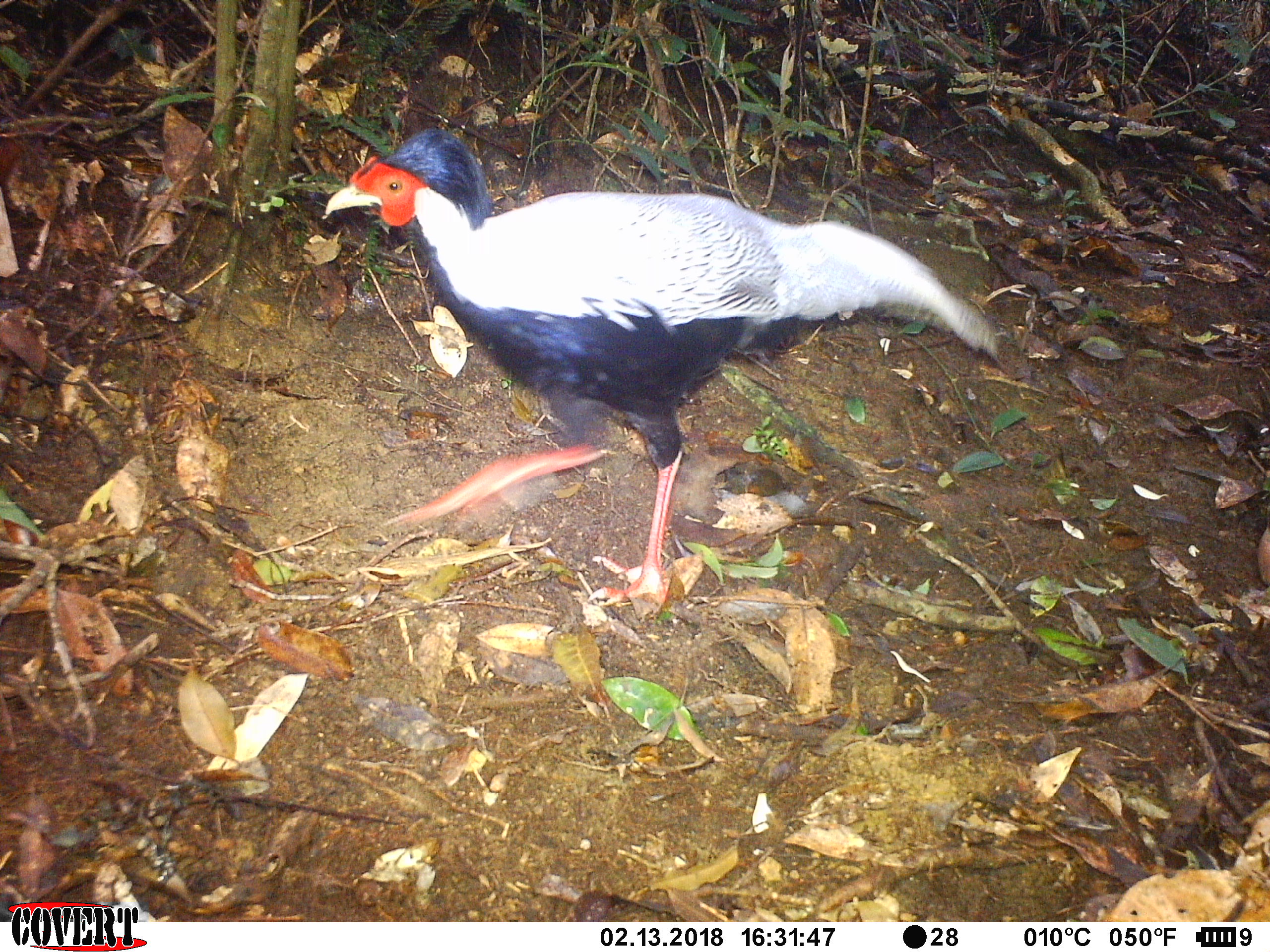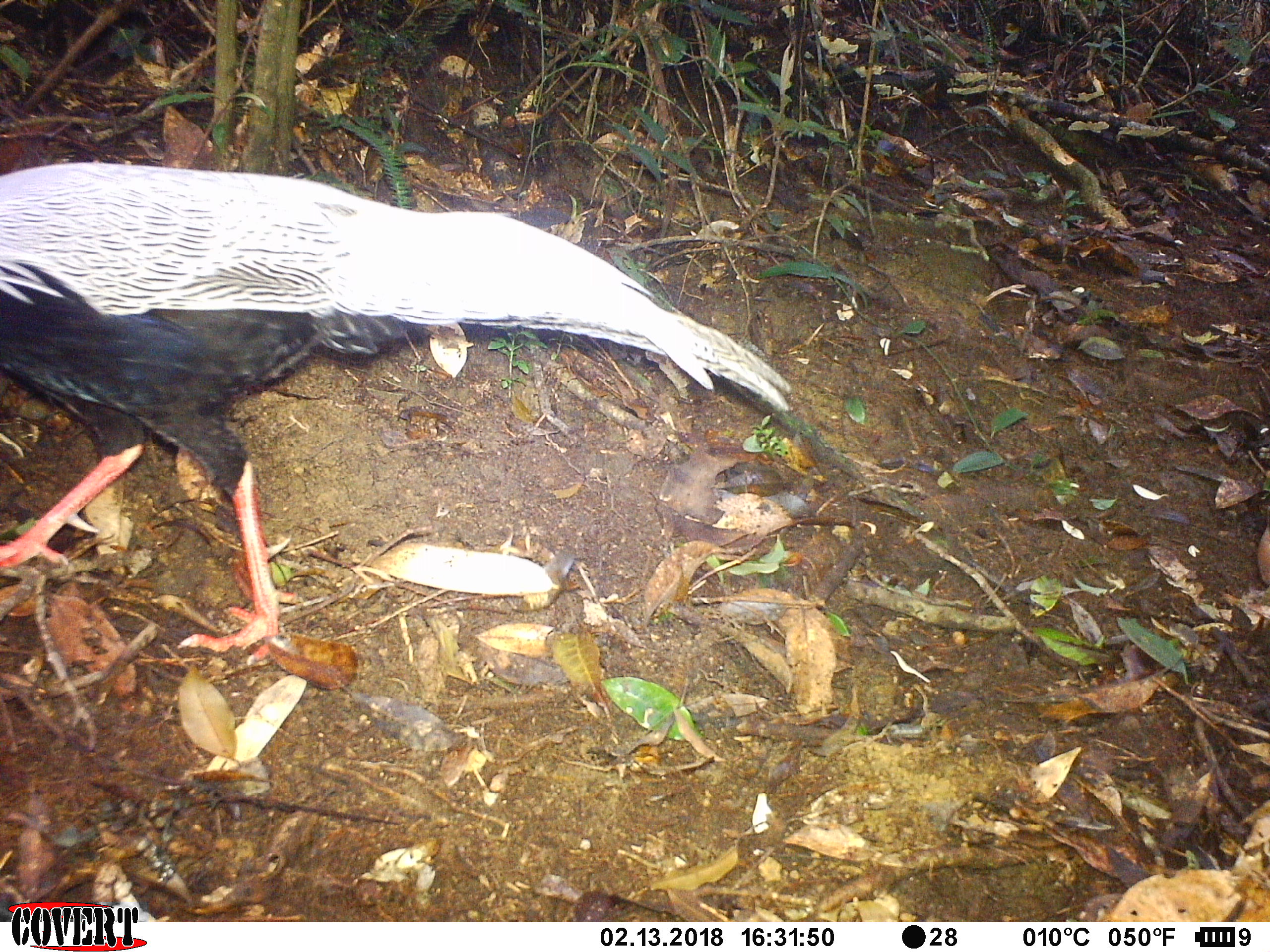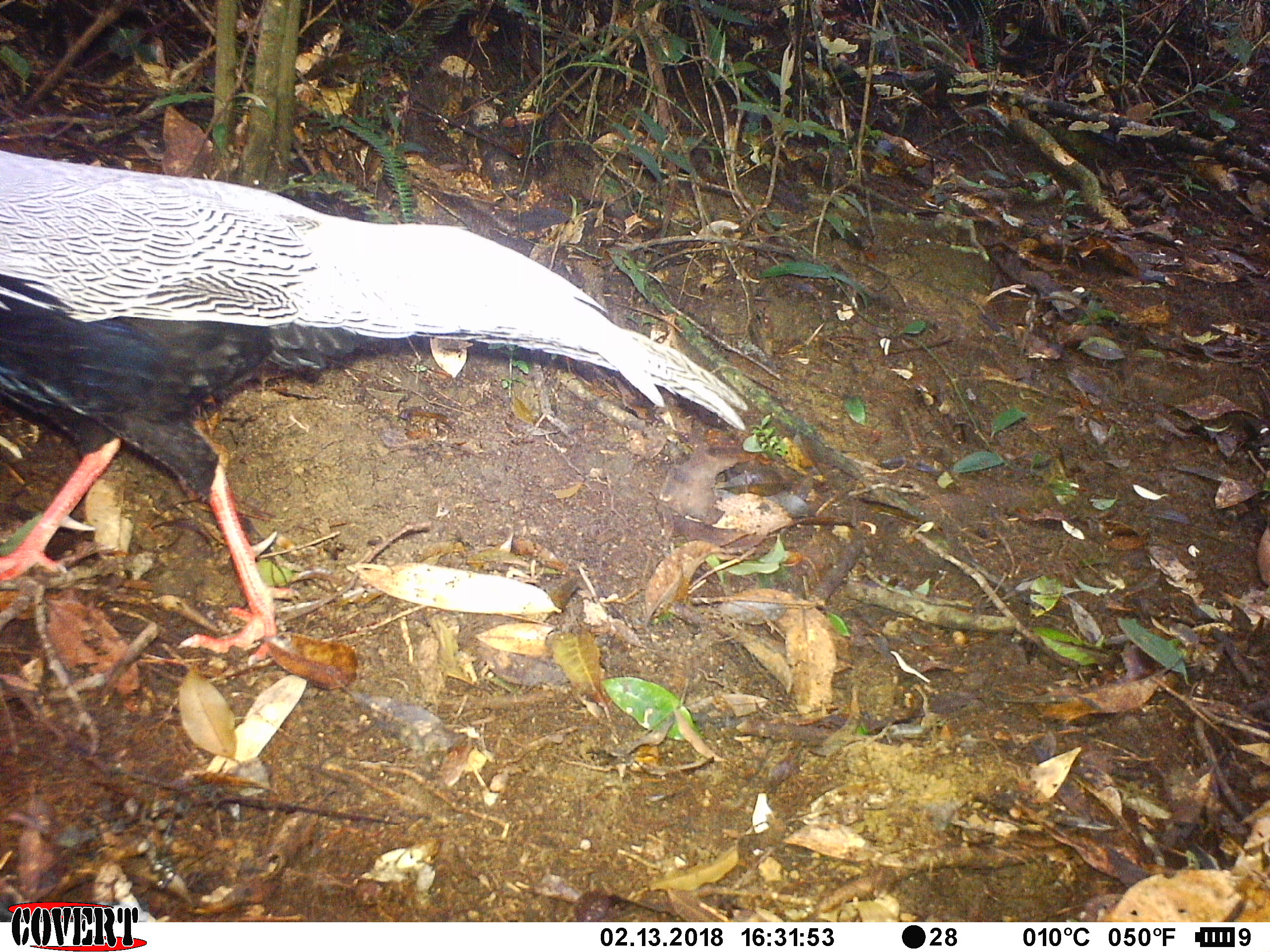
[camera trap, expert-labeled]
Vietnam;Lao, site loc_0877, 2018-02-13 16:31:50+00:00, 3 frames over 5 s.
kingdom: Animalia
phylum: Chordata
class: Aves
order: Galliformes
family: Phasianidae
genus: Lophura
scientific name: Lophura nycthemera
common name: silver pheasant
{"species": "silver pheasant (Lophura nycthemera)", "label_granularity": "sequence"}